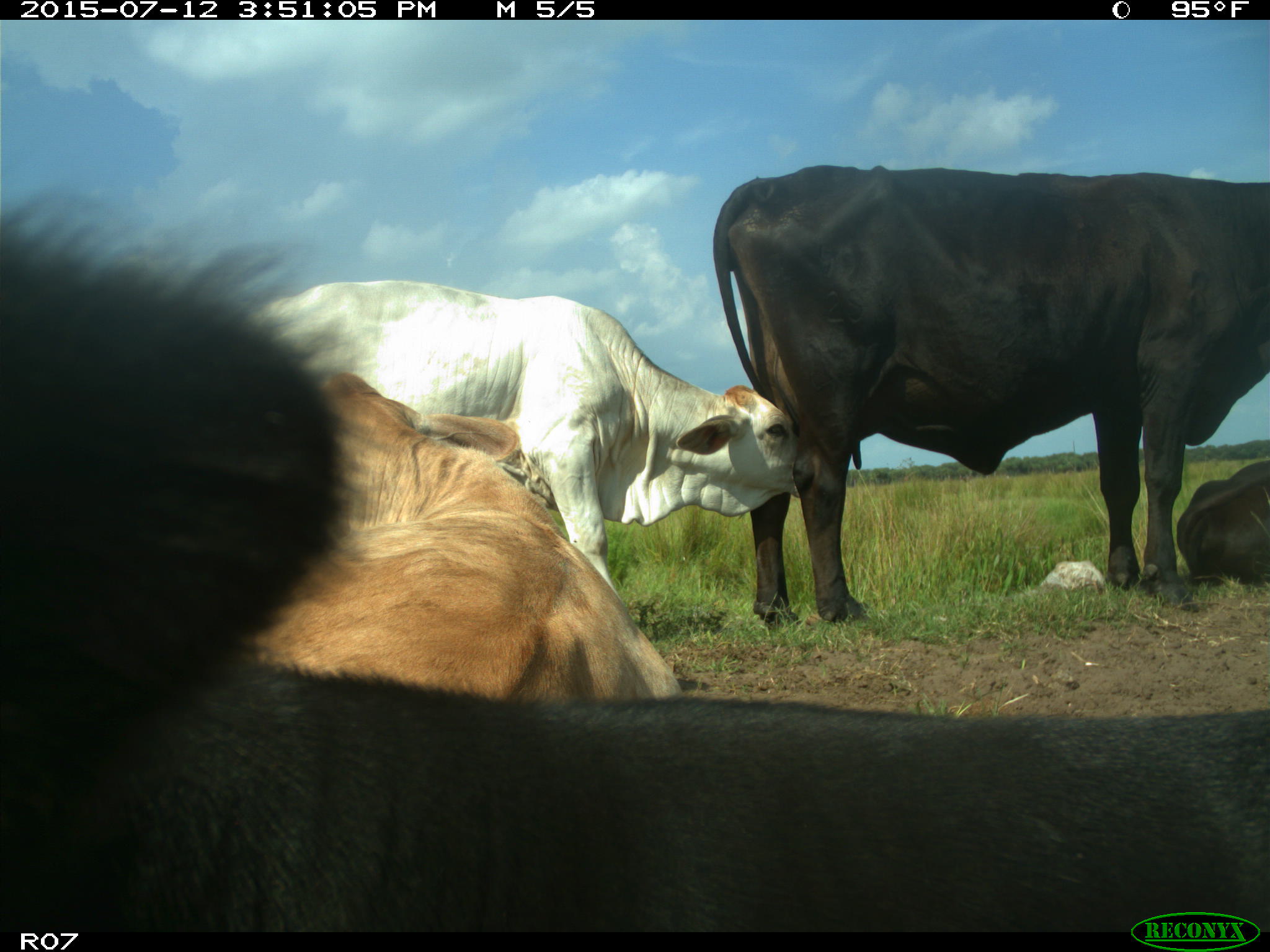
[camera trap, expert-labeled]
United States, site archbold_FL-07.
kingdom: Animalia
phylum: Chordata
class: Mammalia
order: Artiodactyla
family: Bovidae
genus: Bos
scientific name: Bos taurus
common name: domestic cow